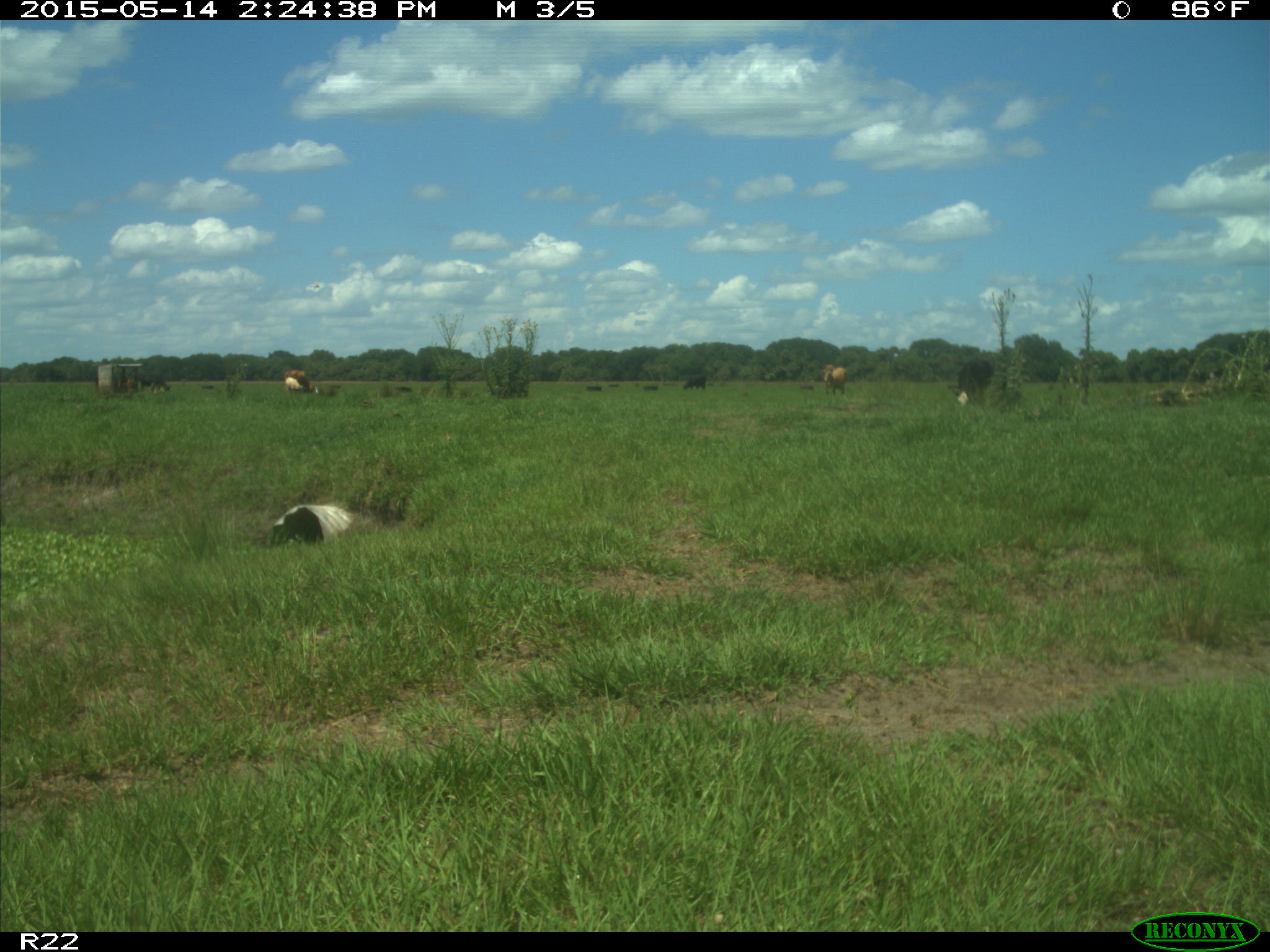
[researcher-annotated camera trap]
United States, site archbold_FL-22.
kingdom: Animalia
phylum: Chordata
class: Mammalia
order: Artiodactyla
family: Bovidae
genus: Bos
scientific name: Bos taurus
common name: domestic cow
Bos taurus (domestic cow).